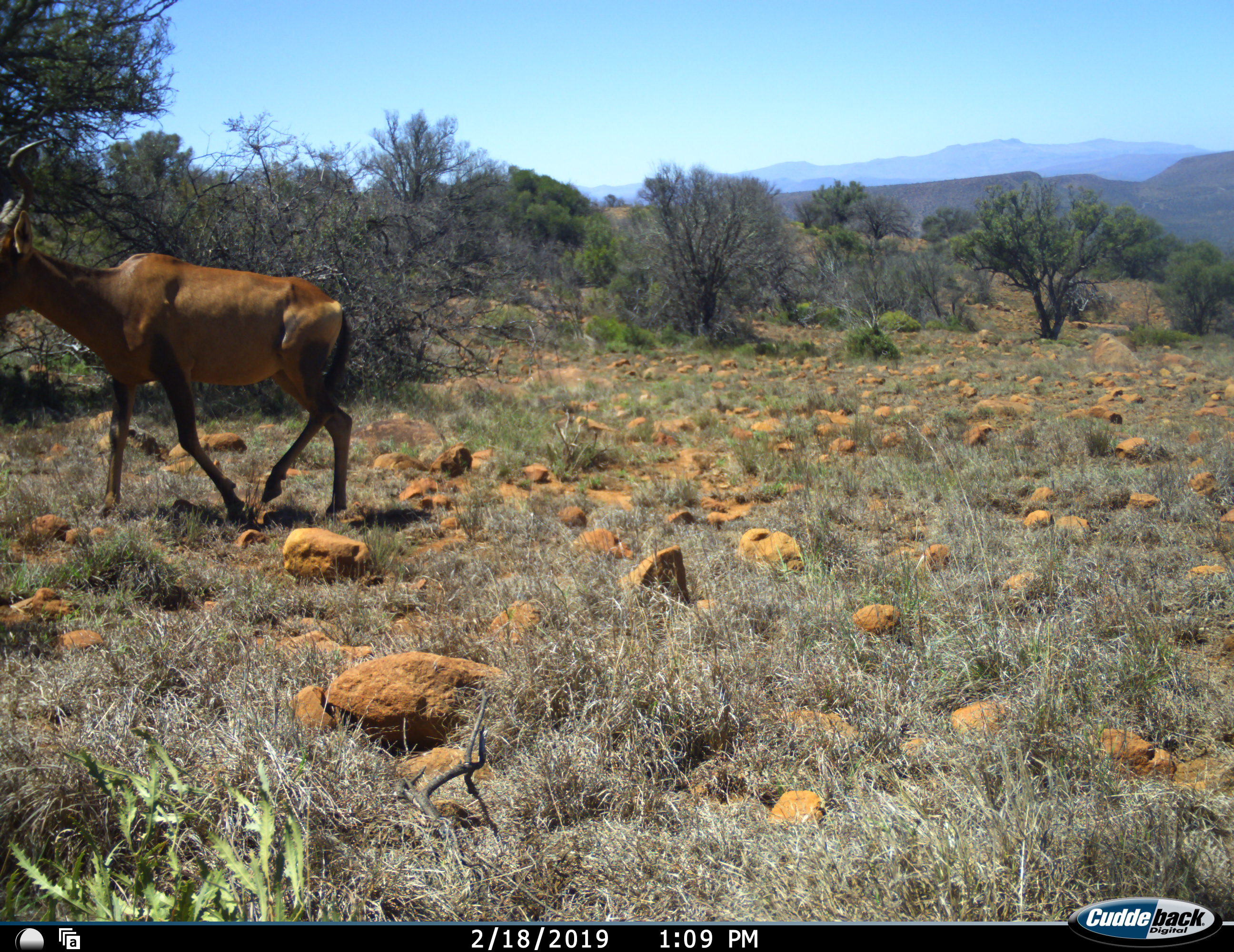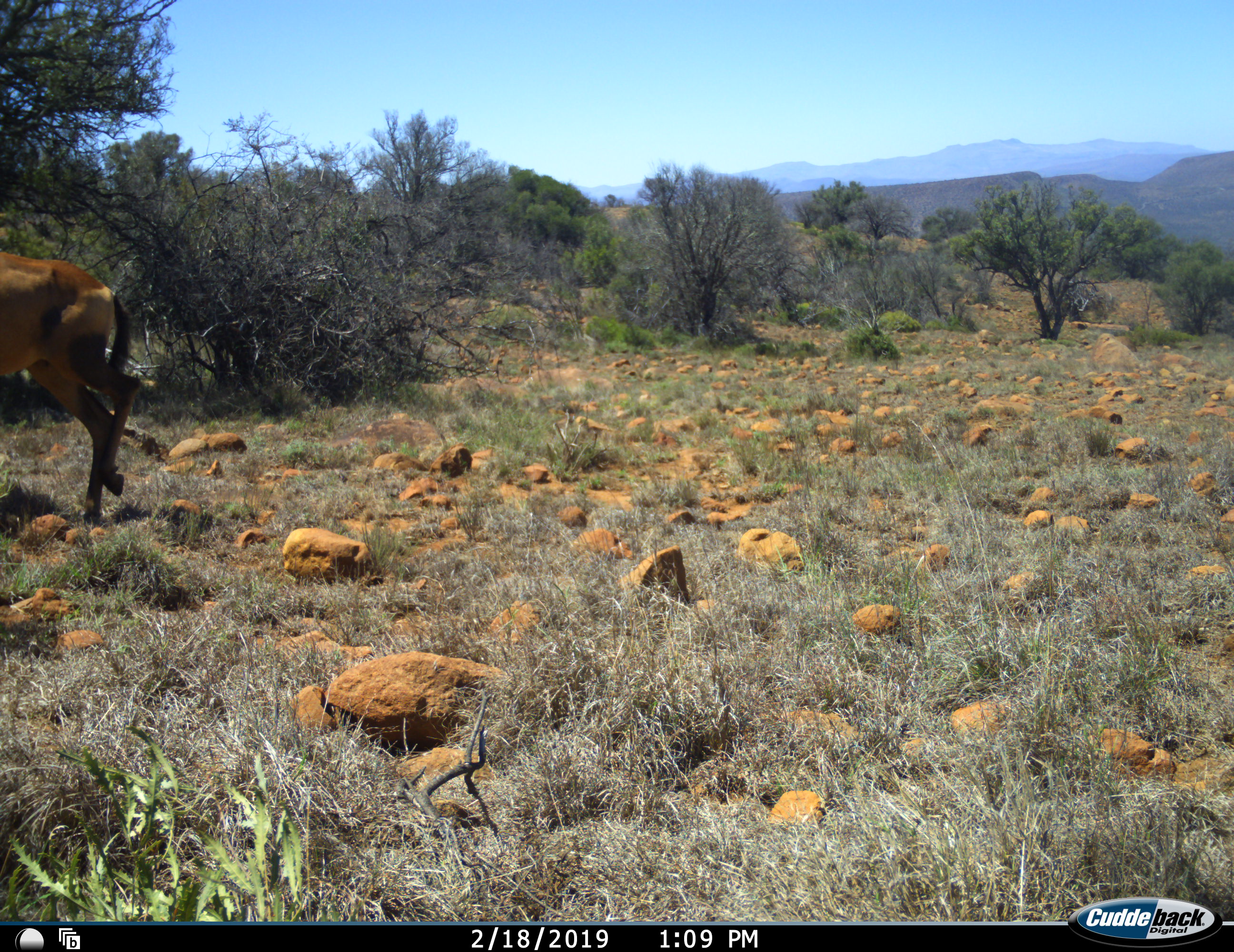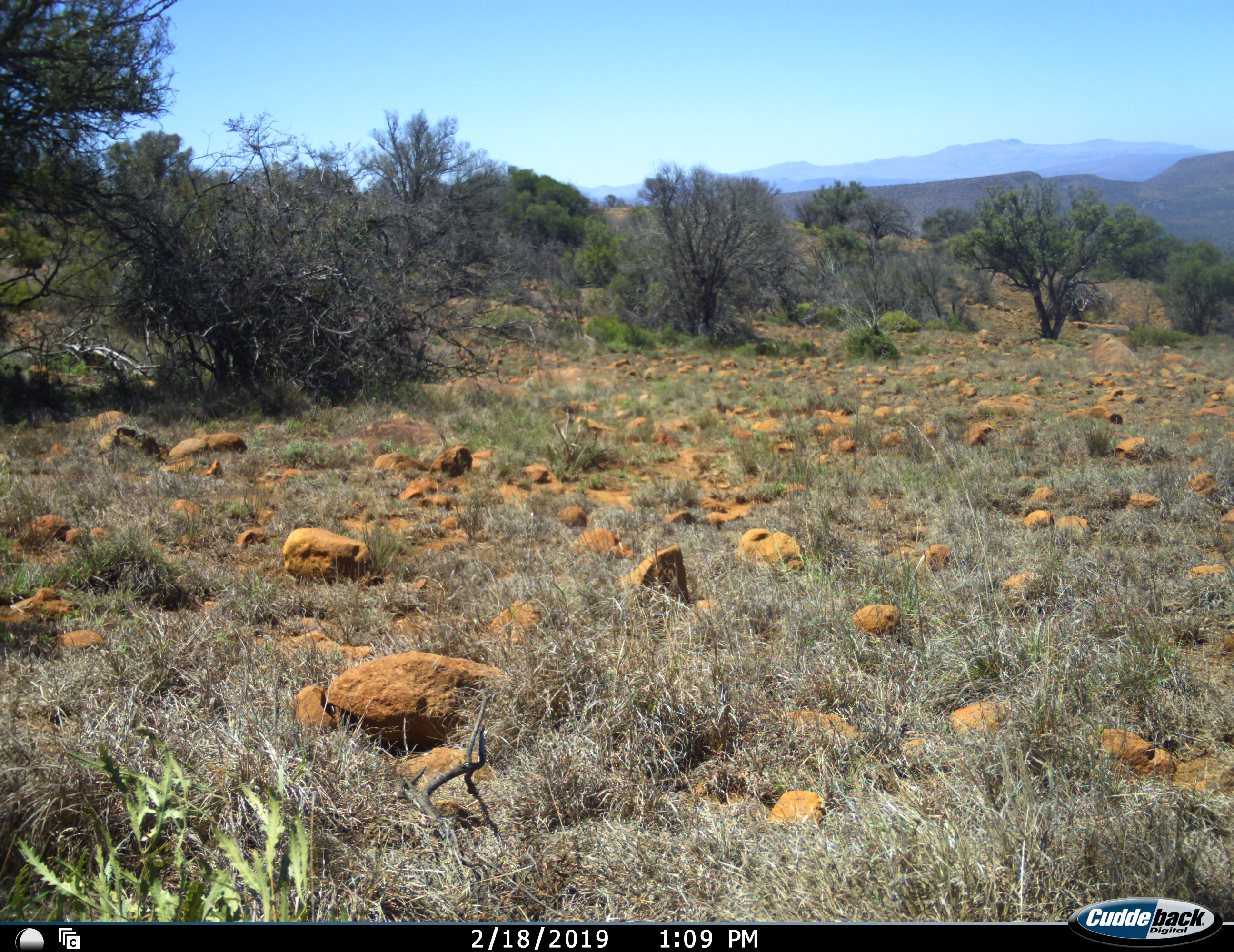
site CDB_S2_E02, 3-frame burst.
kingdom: Animalia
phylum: Chordata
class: Mammalia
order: Artiodactyla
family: Bovidae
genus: Alcelaphus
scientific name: Alcelaphus buselaphus caama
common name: red hartebeest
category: hartebeestred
Hartebeestred (red hartebeest) (Alcelaphus buselaphus caama), count 1. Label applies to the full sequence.